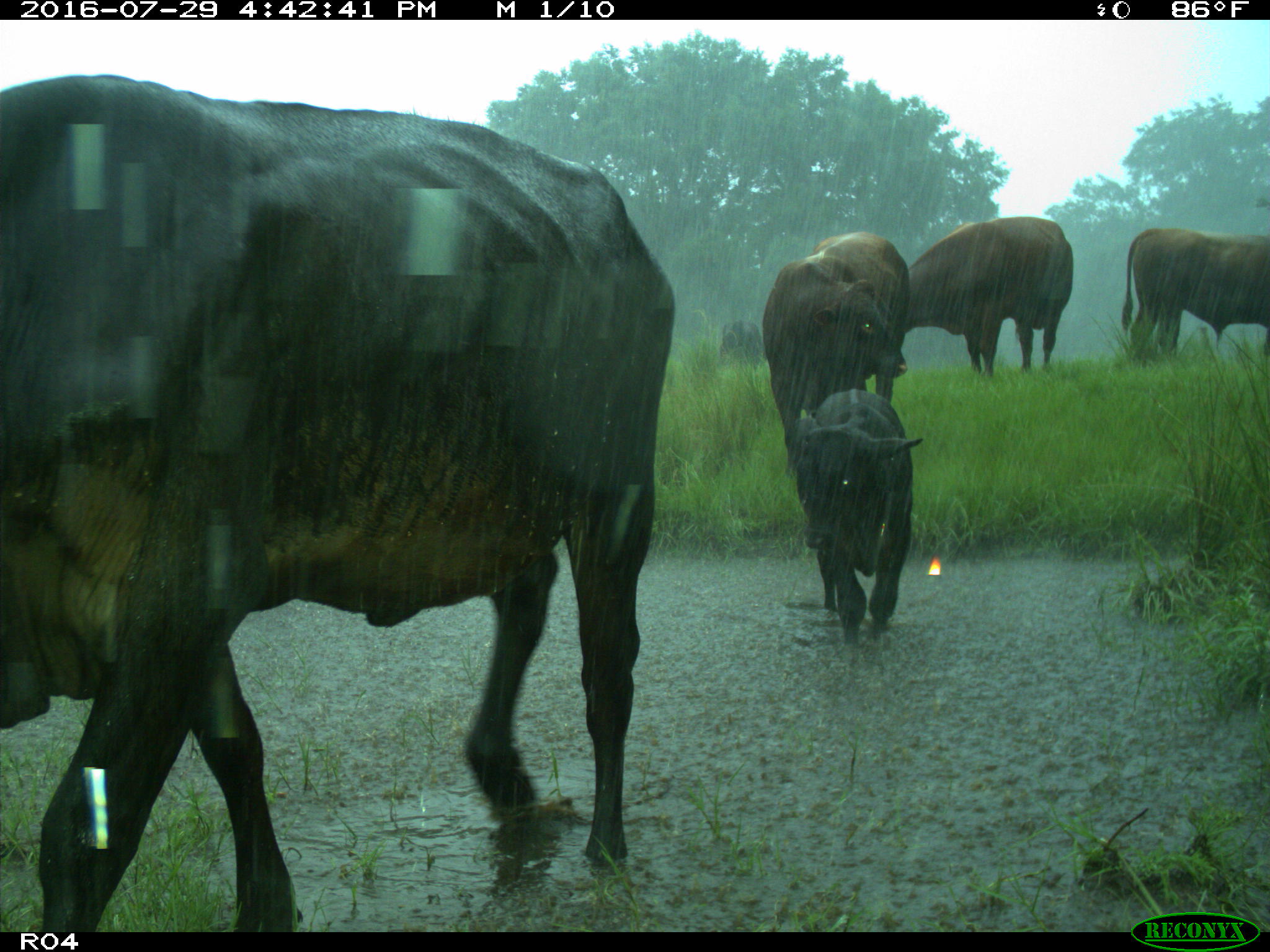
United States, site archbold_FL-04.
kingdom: Animalia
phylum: Chordata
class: Mammalia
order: Artiodactyla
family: Bovidae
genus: Bos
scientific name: Bos taurus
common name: domestic cow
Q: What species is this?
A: Bos taurus (domestic cow).